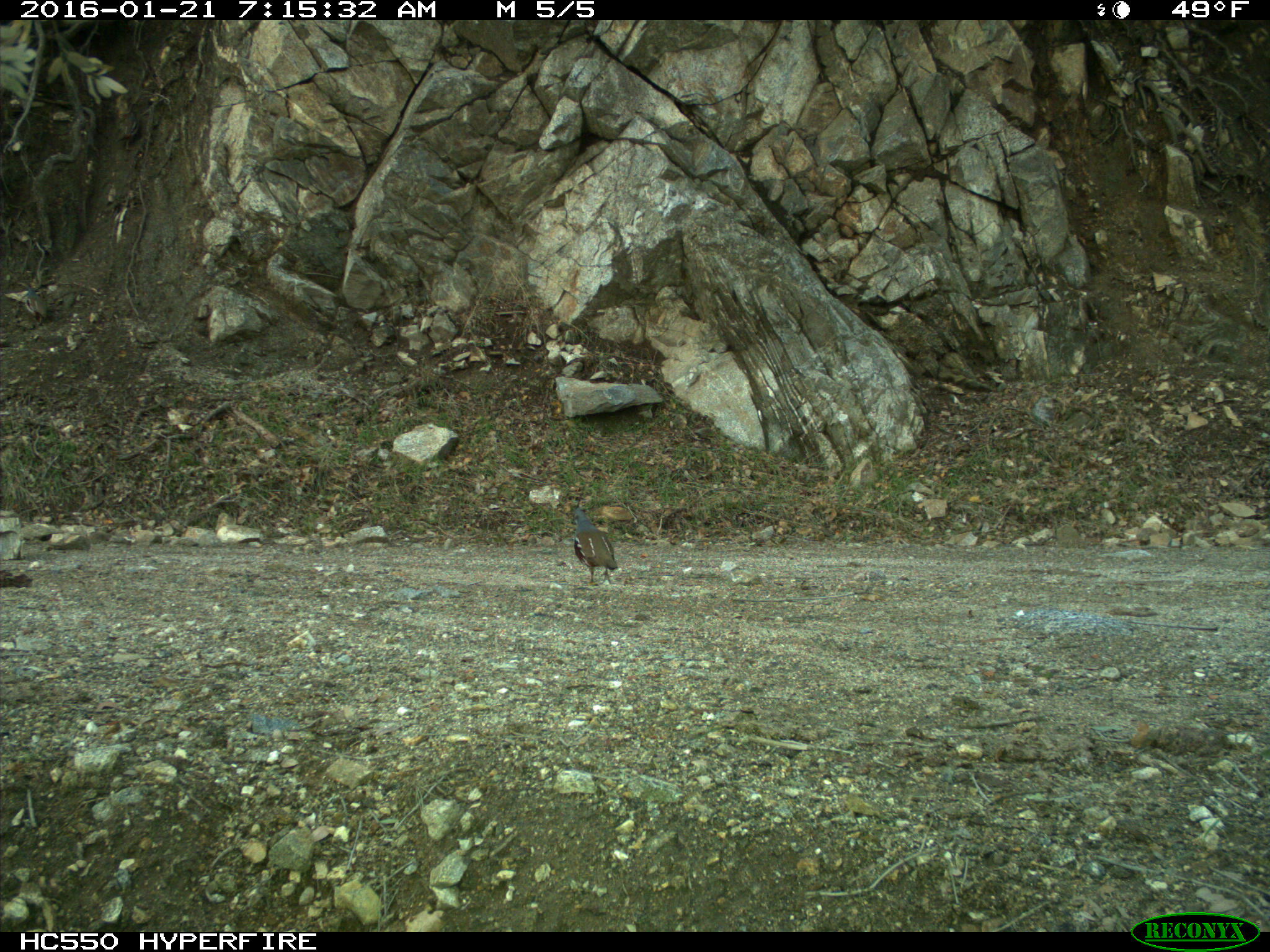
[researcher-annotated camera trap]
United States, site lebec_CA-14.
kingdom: Animalia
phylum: Chordata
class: Aves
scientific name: Aves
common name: birds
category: unidentified bird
Unidentified bird (birds) (Aves).